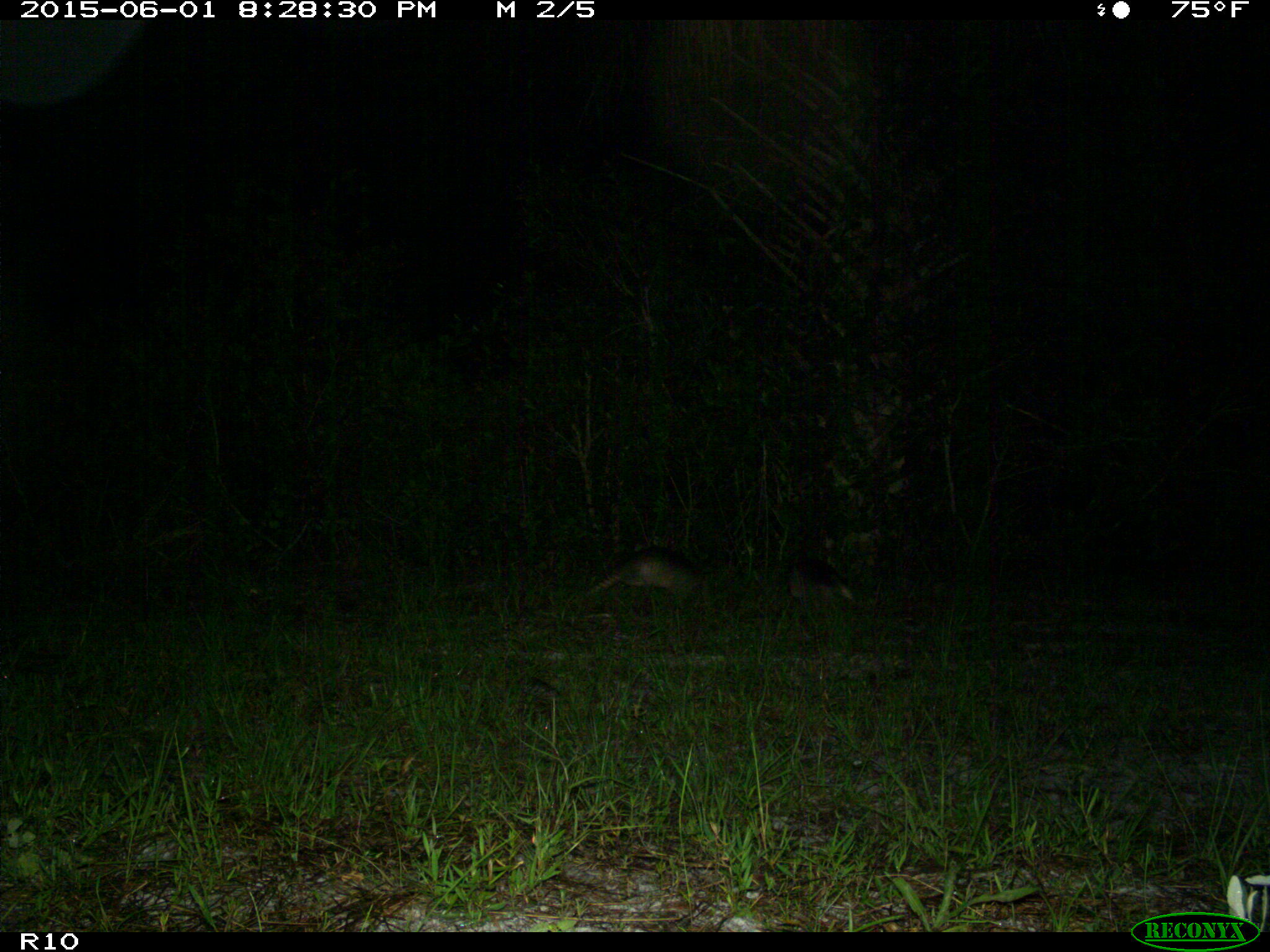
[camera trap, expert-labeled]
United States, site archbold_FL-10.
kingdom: Animalia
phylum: Chordata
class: Mammalia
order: Cingulata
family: Dasypodidae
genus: Dasypus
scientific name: Dasypus novemcinctus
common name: nine-banded armadillo